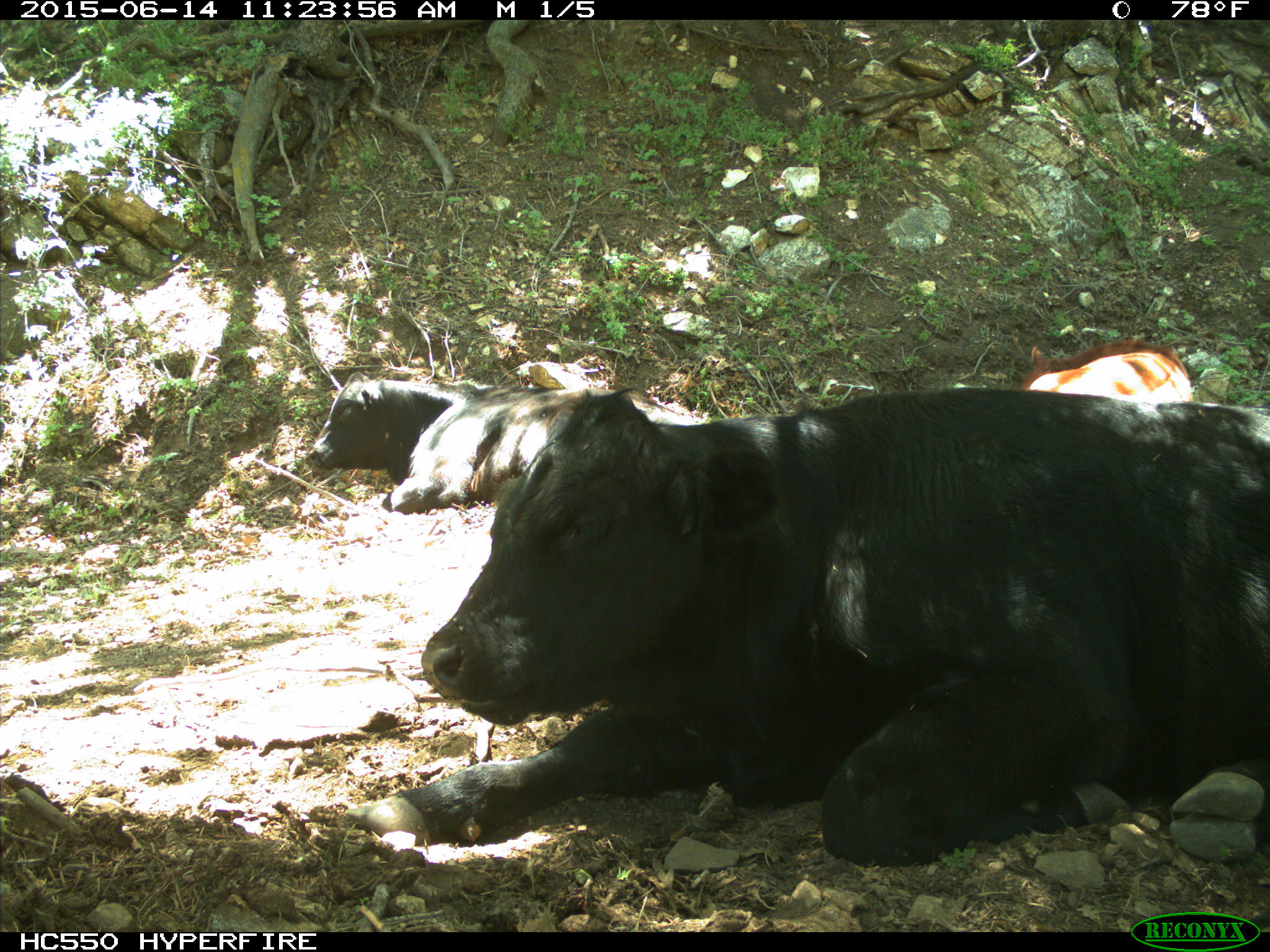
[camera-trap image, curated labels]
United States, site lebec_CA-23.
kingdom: Animalia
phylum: Chordata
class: Mammalia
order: Artiodactyla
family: Bovidae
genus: Bos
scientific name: Bos taurus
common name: domestic cow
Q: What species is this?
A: Bos taurus (domestic cow).